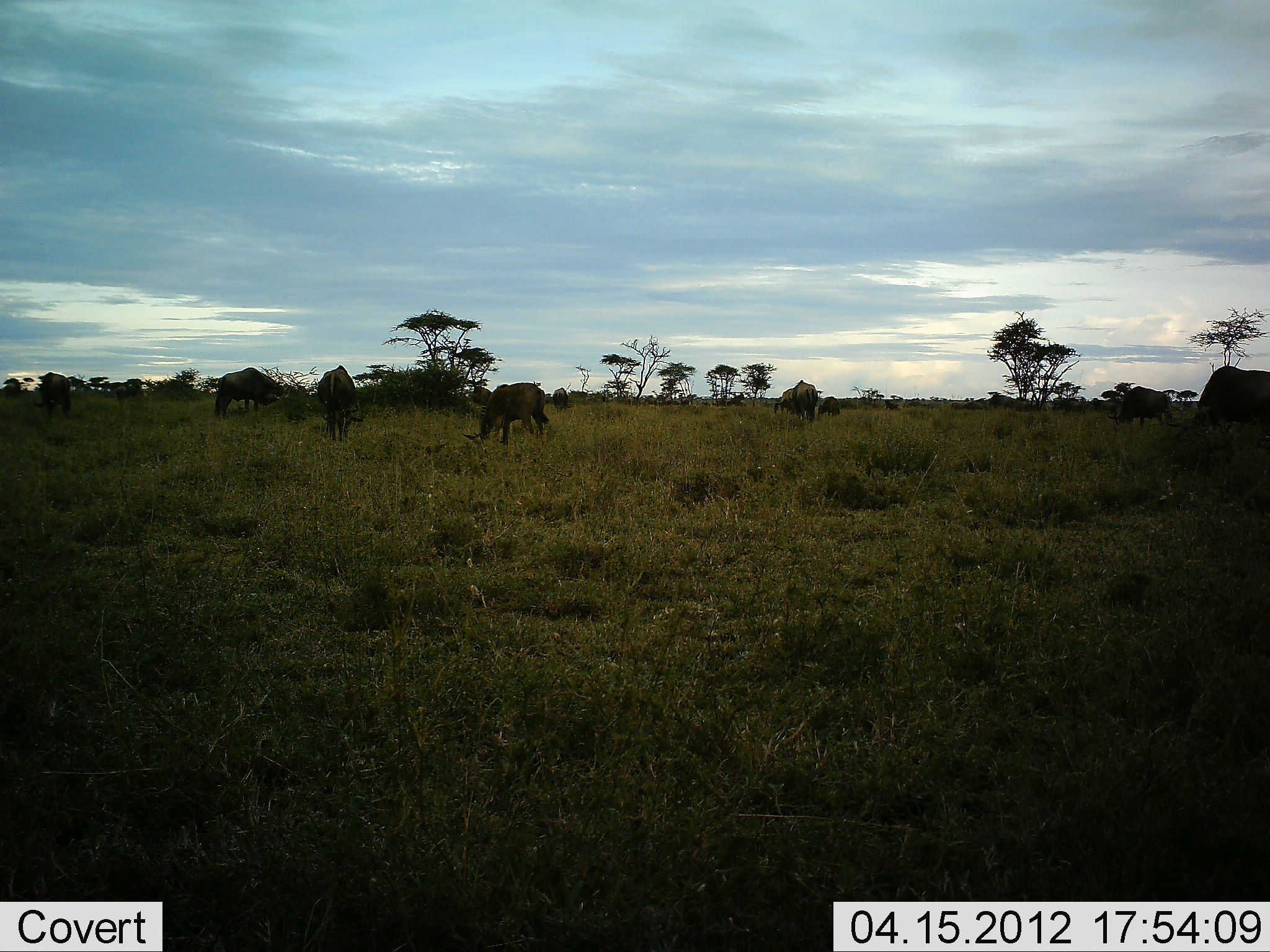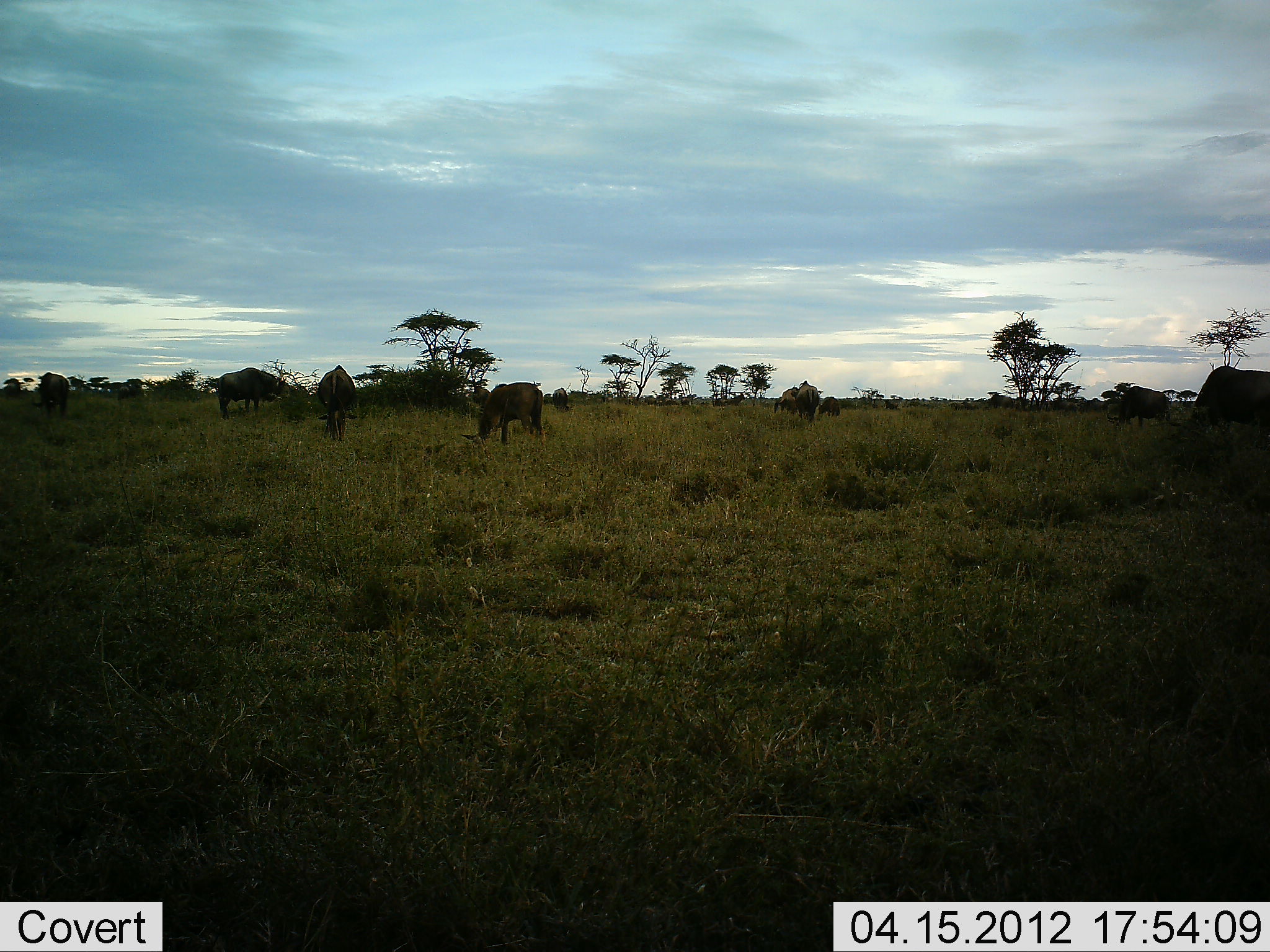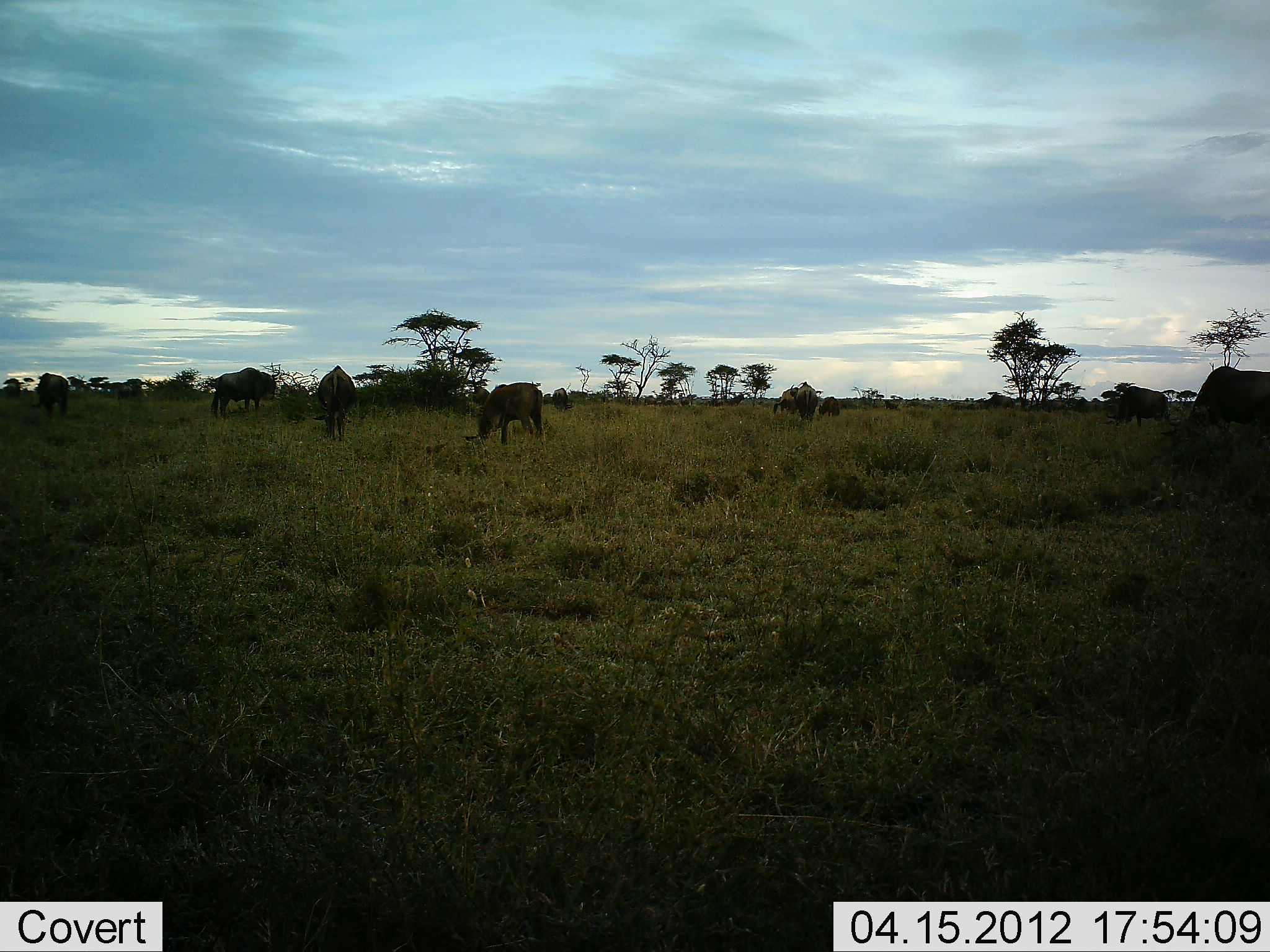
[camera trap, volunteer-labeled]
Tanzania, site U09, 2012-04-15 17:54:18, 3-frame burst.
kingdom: Animalia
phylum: Chordata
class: Mammalia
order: Artiodactyla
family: Bovidae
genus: Connochaetes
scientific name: Connochaetes taurinus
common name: blue wildebeest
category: wildebeest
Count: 11-50.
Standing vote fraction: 52%.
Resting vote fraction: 0%.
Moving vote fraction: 17%.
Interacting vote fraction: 0%.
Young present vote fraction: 4%.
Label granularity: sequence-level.